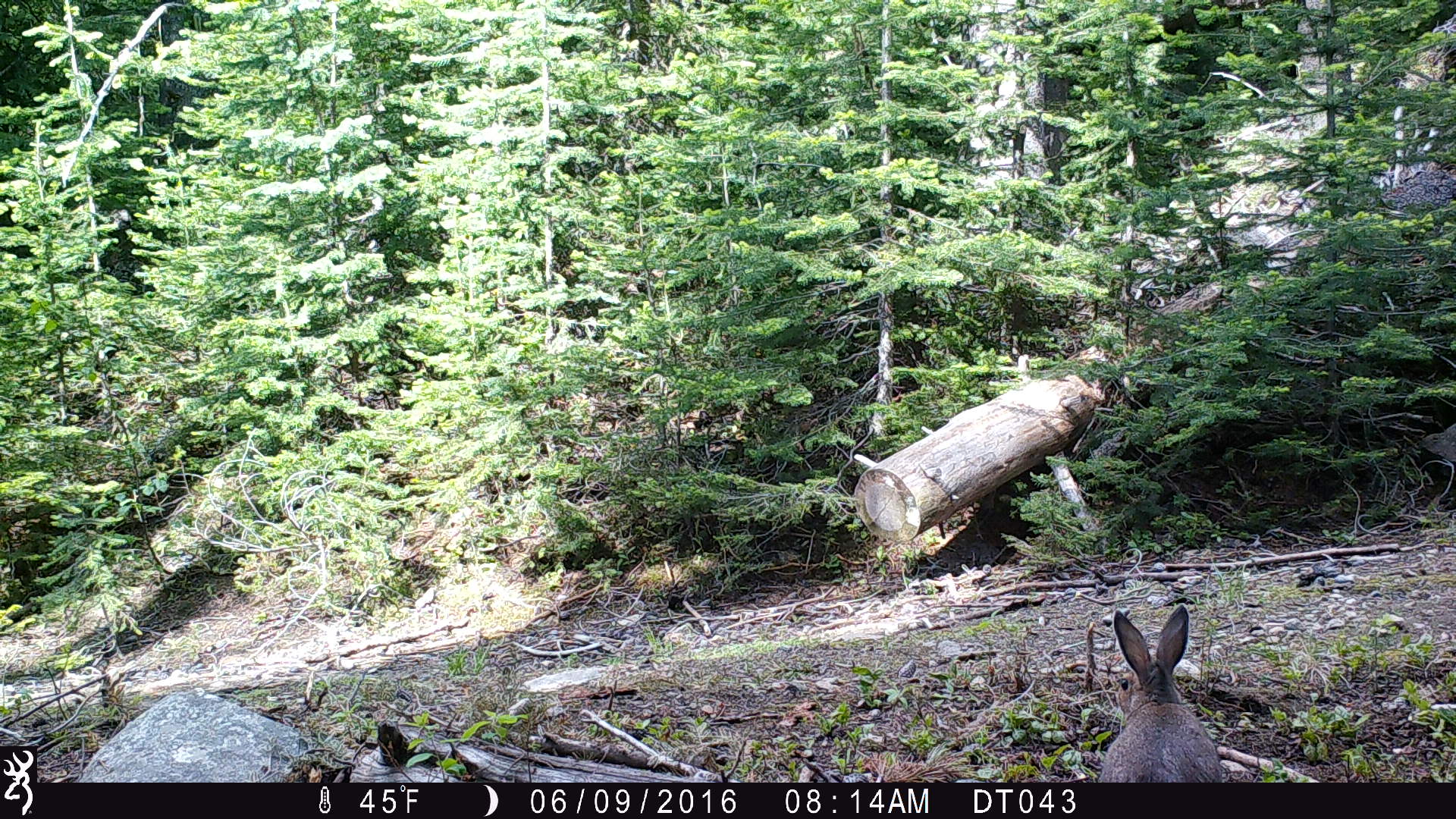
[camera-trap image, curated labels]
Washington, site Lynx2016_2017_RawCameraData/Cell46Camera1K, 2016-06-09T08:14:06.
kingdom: Animalia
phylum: Chordata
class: Mammalia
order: Lagomorpha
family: Leporidae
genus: Lepus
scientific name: Lepus americanus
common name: snowshoe hare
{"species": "Lepus americanus (snowshoe hare)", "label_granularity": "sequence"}